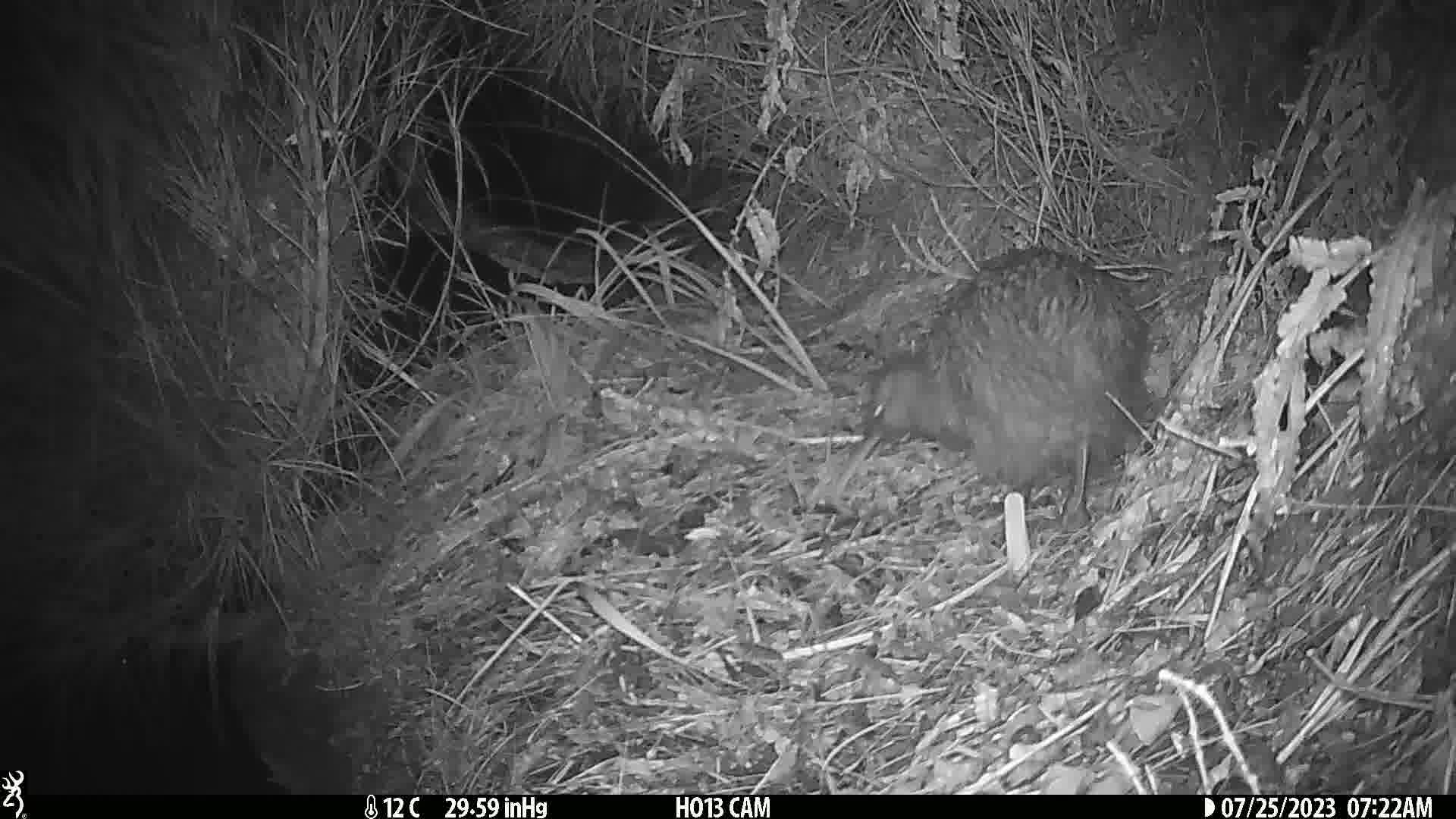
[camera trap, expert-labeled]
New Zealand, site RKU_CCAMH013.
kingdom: Animalia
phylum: Chordata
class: Aves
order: Apterygiformes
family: Apterygidae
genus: Apteryx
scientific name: Apteryx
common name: kiwi